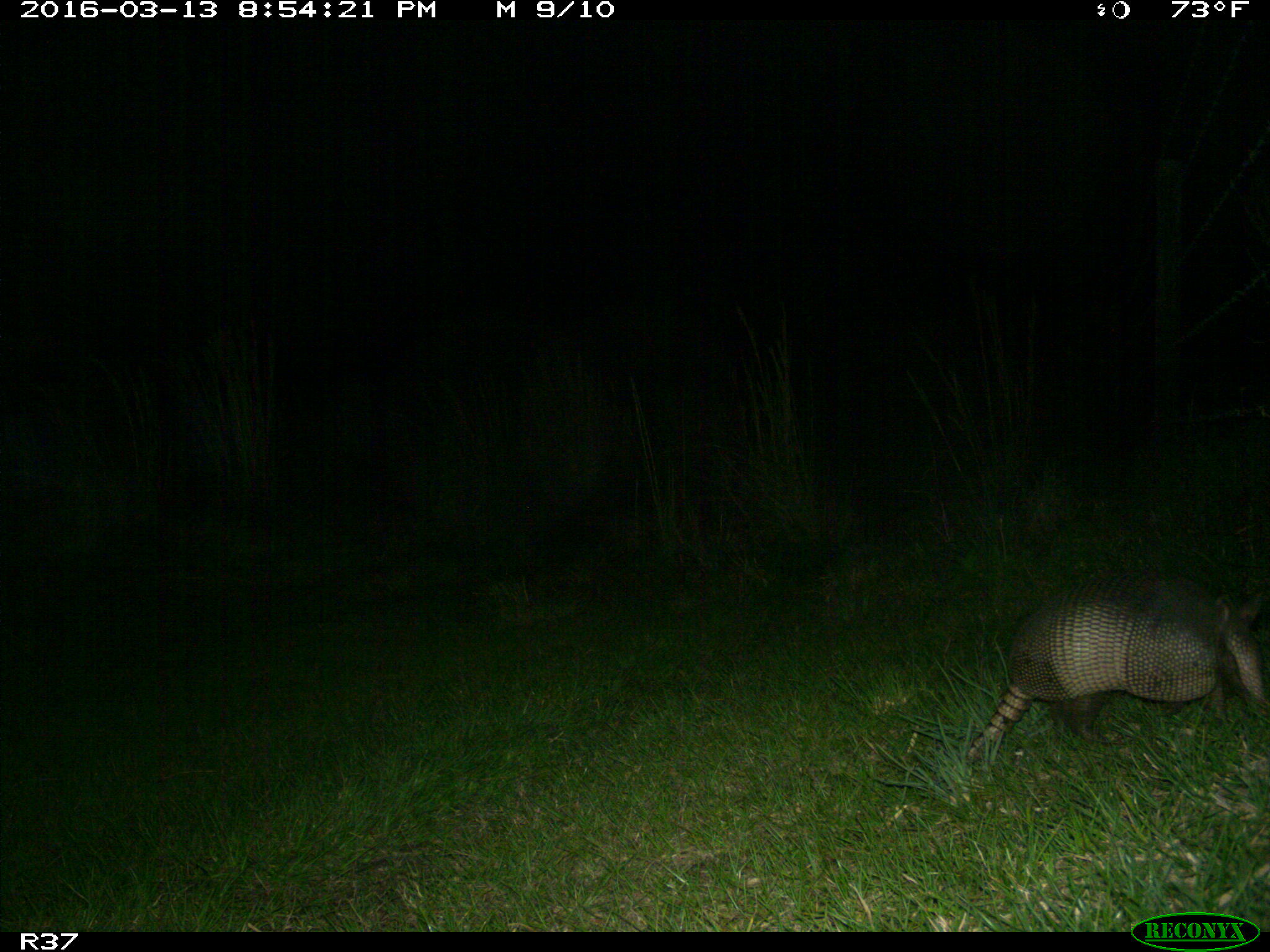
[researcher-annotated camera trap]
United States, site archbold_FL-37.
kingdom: Animalia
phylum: Chordata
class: Mammalia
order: Cingulata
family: Dasypodidae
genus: Dasypus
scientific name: Dasypus novemcinctus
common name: nine-banded armadillo